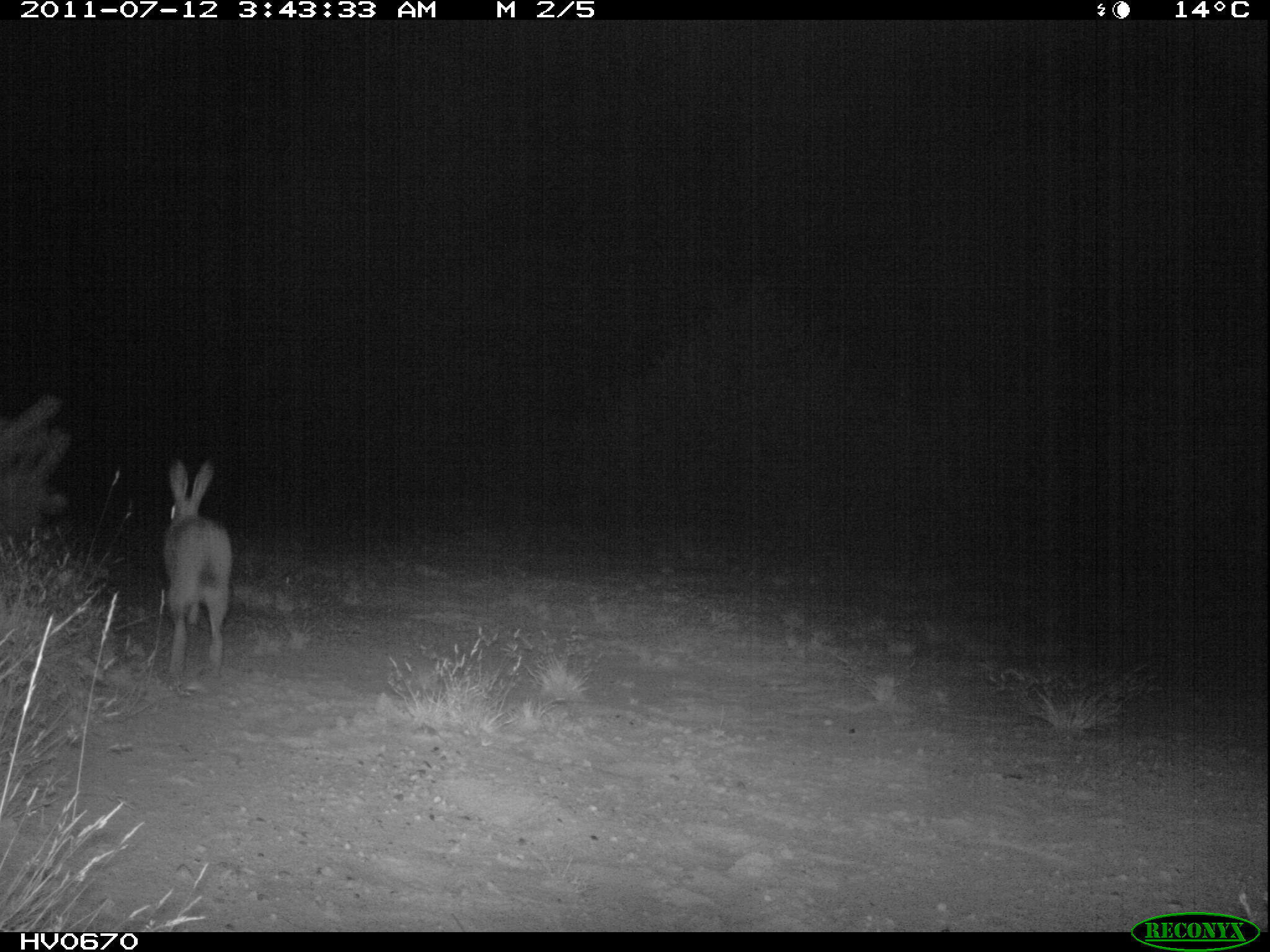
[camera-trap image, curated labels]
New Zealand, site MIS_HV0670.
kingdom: Animalia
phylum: Chordata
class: Mammalia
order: Lagomorpha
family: Leporidae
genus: Lepus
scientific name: Lepus europaeus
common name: brown hare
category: hare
Hare (brown hare) (Lepus europaeus).